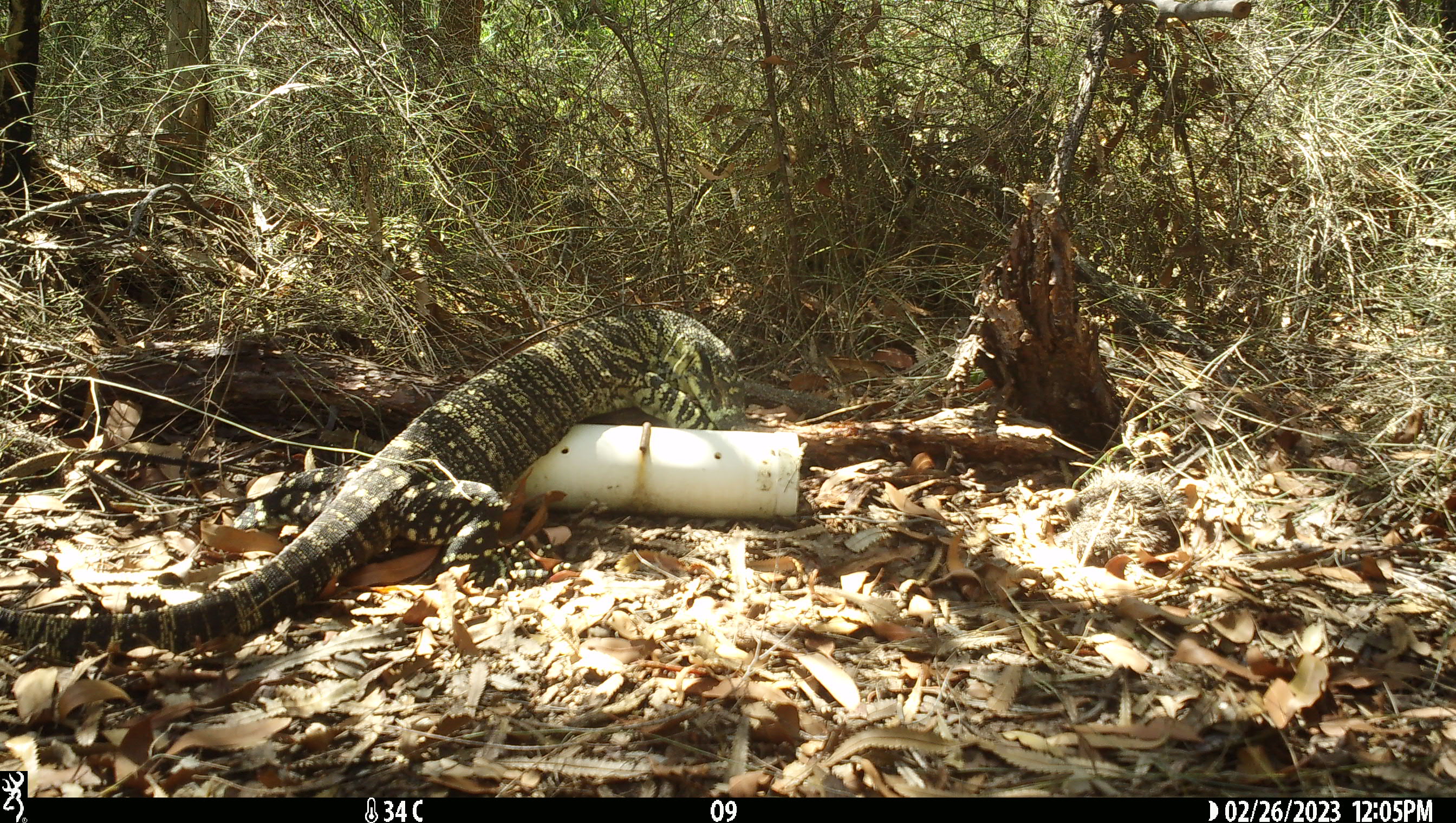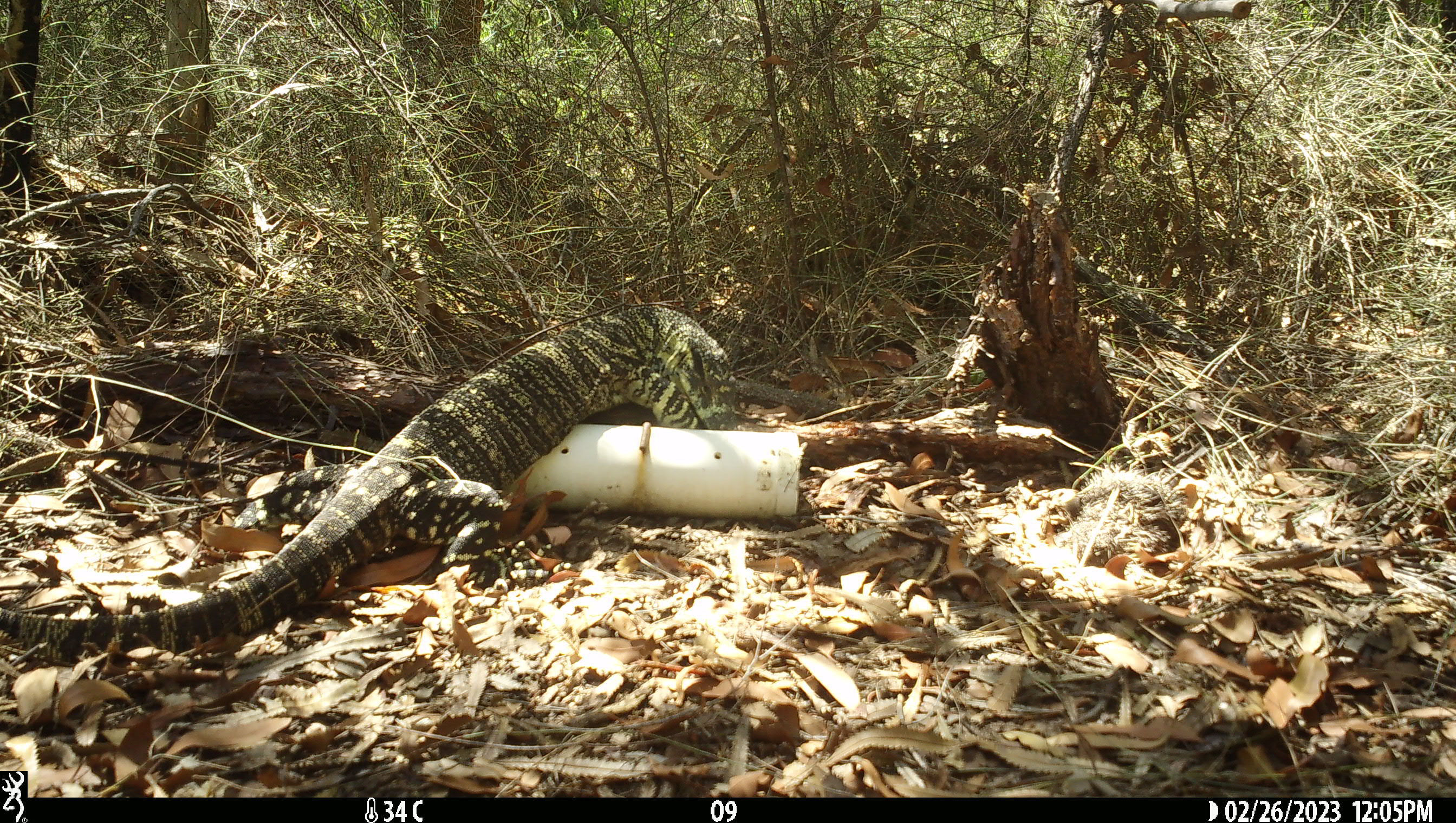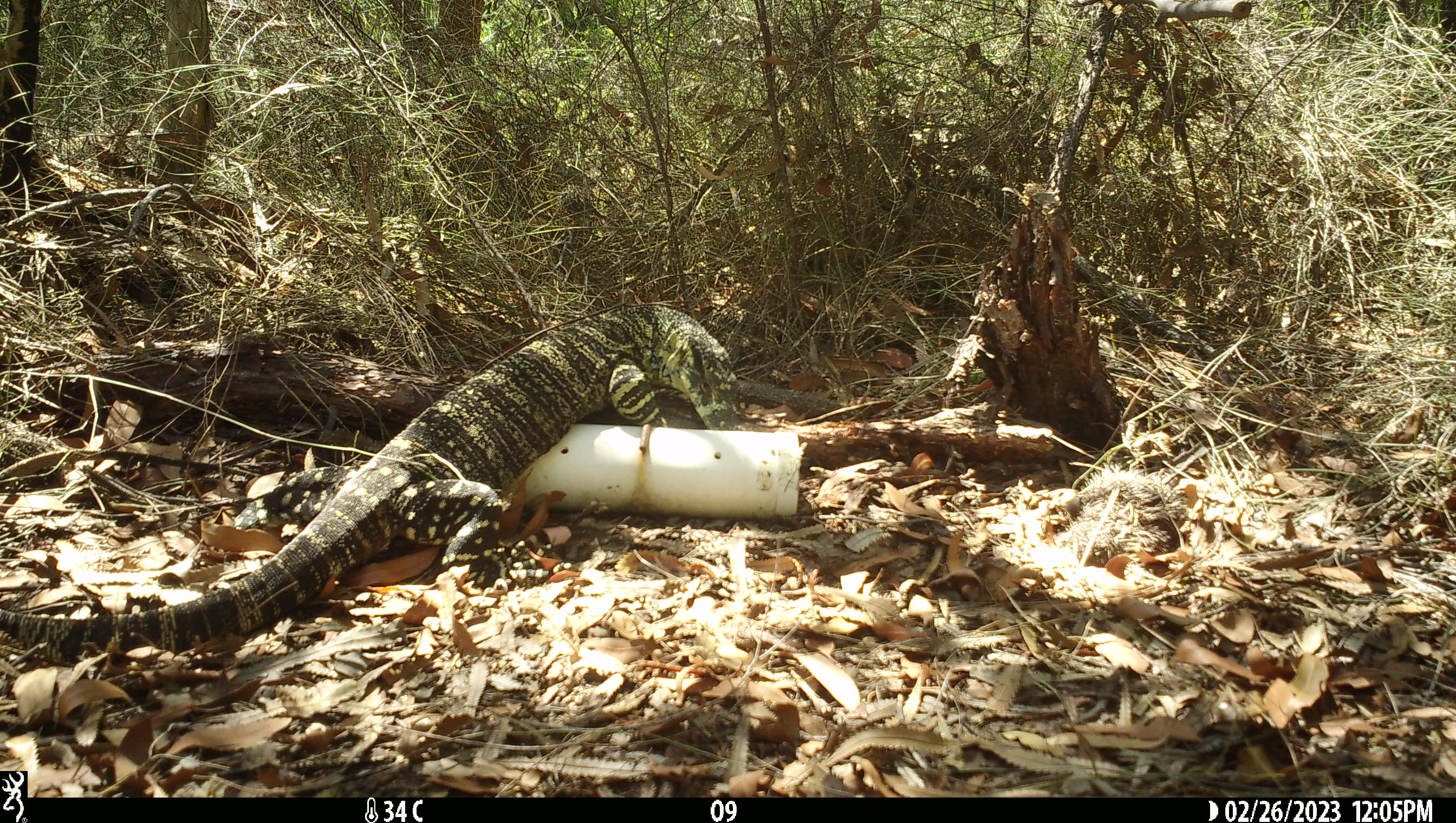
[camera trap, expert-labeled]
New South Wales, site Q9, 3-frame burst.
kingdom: Animalia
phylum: Chordata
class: Reptilia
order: Squamata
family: Varanidae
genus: Varanus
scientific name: Varanus varius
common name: lace monitor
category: goanna